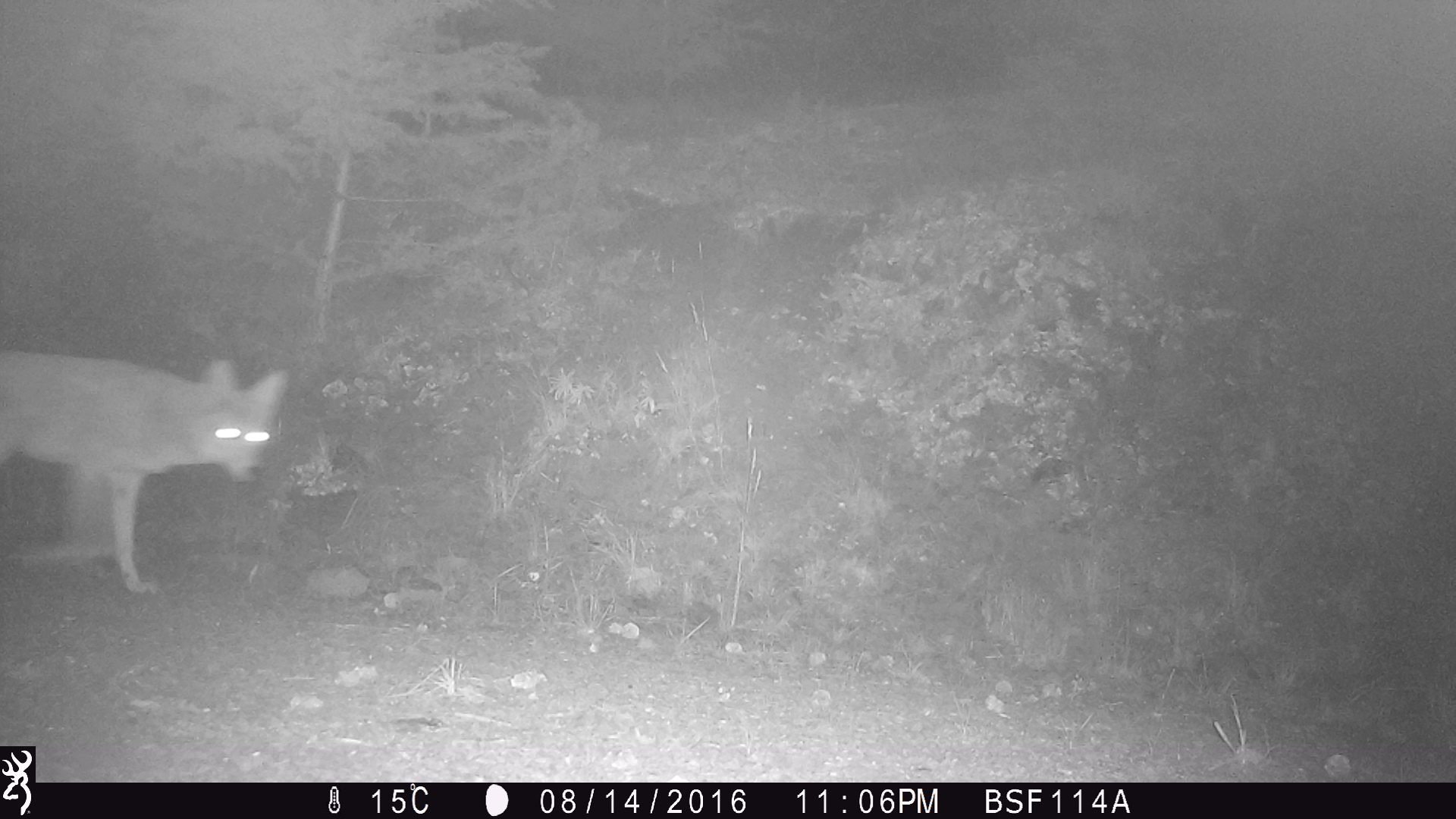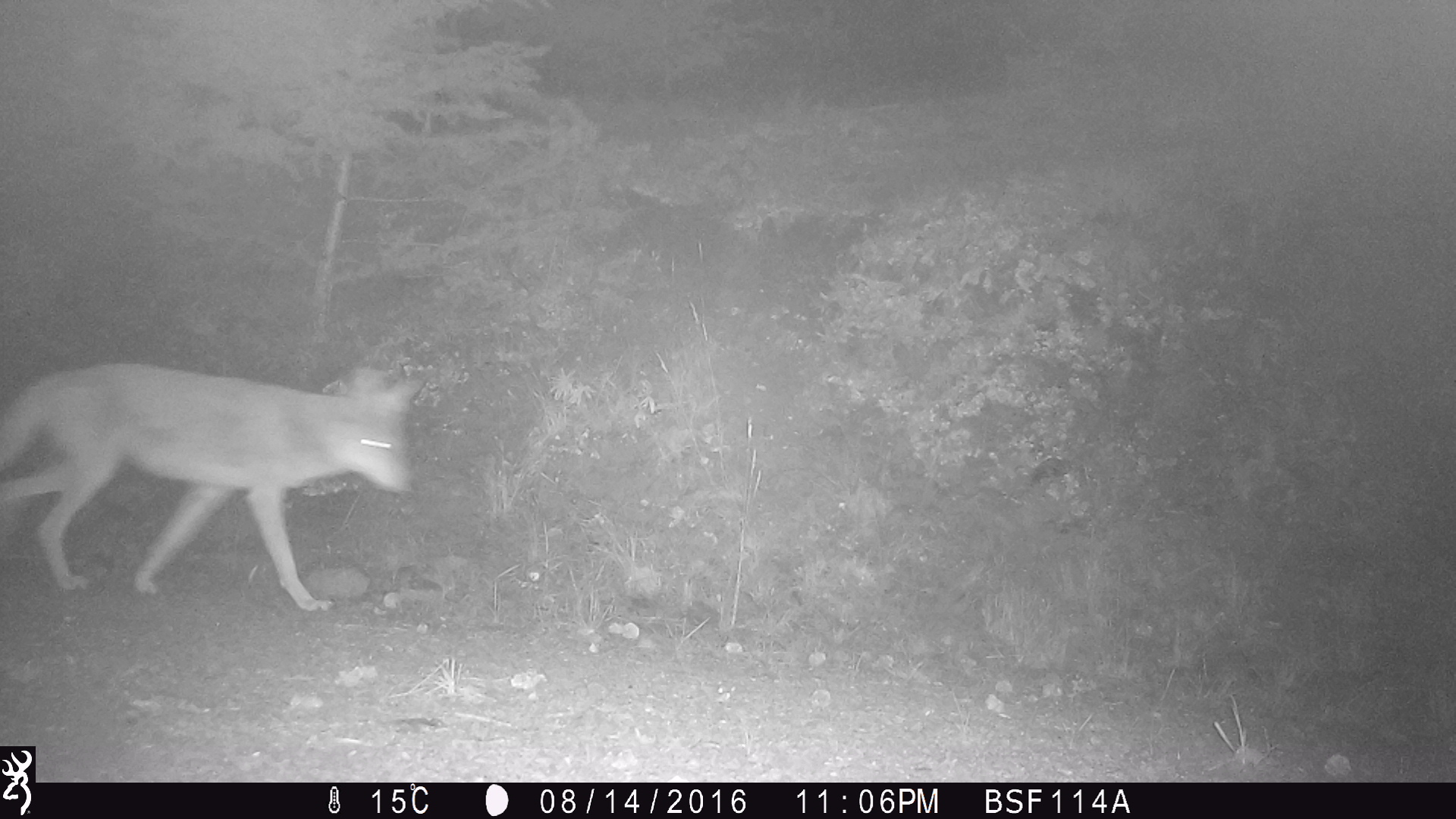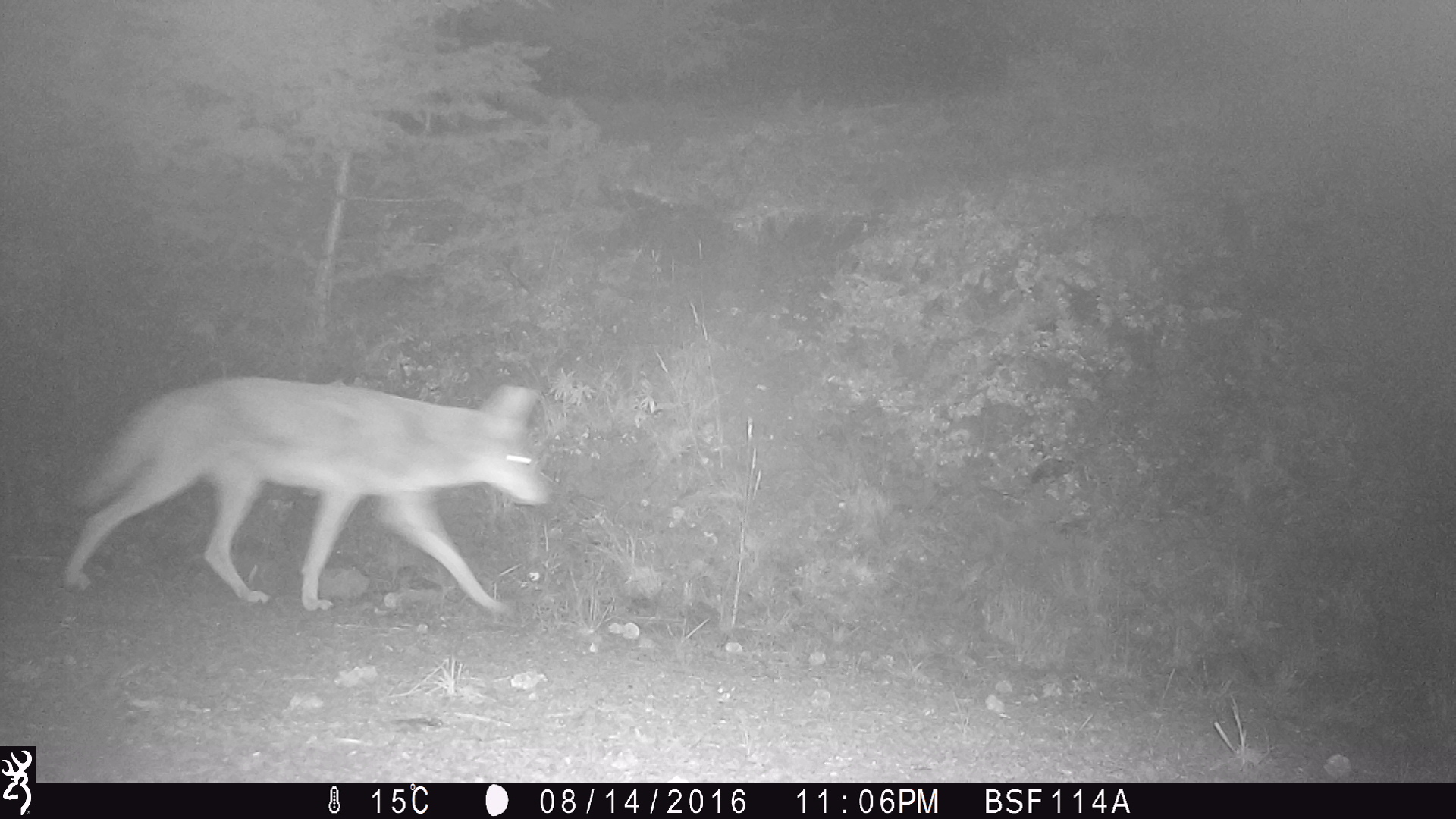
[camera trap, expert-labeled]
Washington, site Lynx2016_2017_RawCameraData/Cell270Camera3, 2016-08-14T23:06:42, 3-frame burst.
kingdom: Animalia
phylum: Chordata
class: Mammalia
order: Carnivora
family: Canidae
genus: Canis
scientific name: Canis latrans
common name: coyote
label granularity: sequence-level